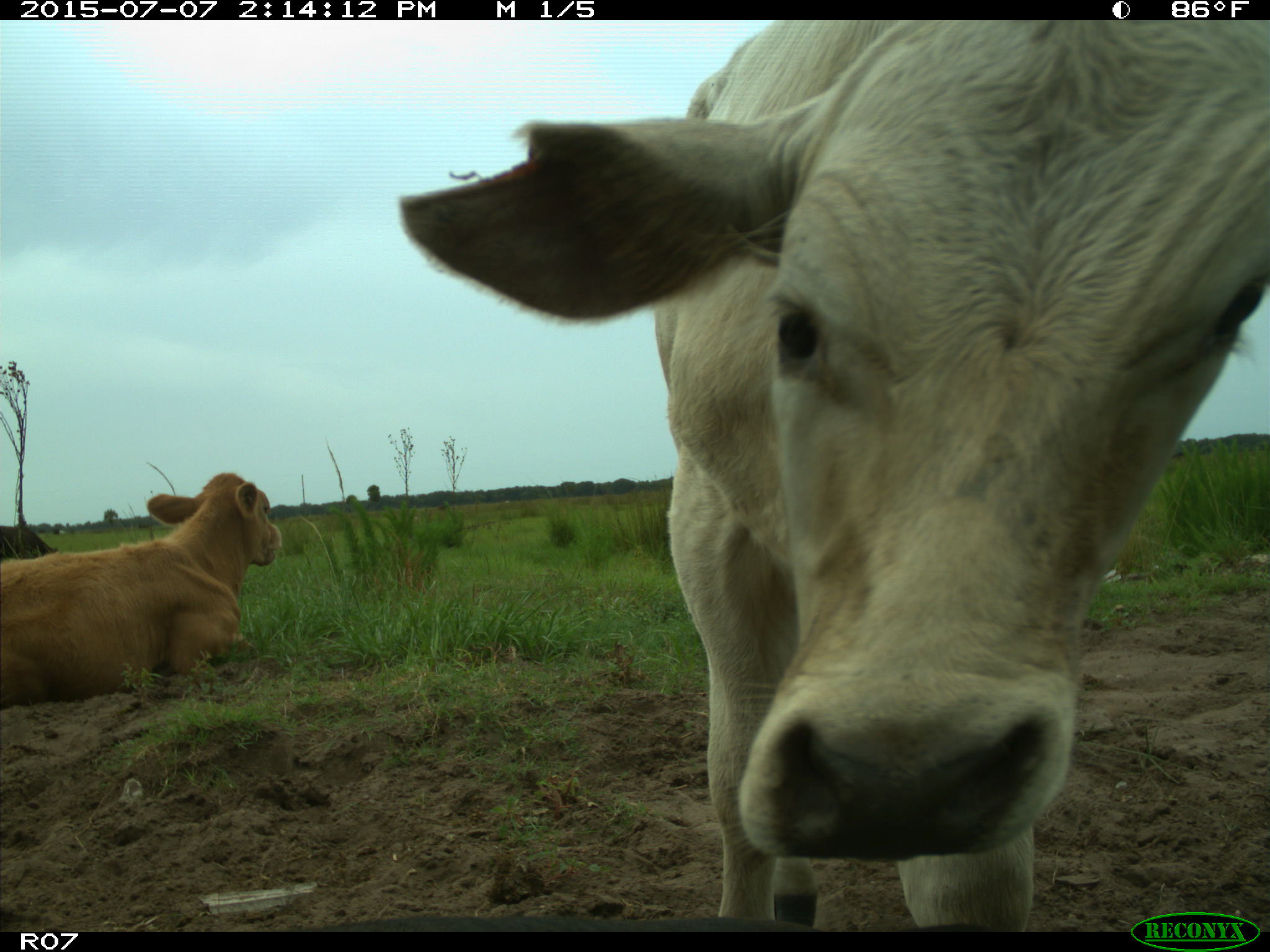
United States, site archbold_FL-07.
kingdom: Animalia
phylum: Chordata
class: Mammalia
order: Artiodactyla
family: Bovidae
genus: Bos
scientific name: Bos taurus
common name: domestic cow